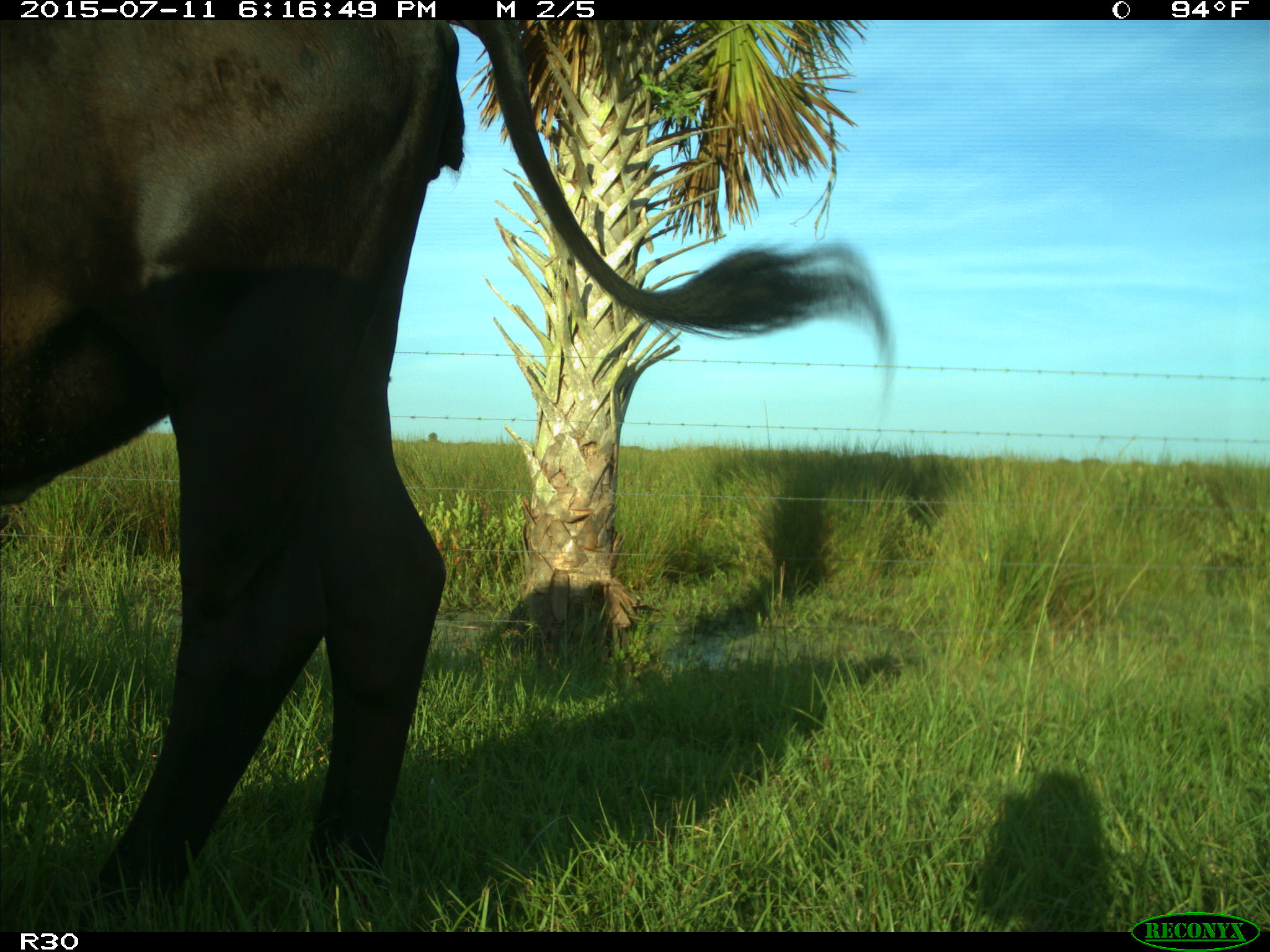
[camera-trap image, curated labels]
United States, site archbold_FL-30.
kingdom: Animalia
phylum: Chordata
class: Mammalia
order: Artiodactyla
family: Bovidae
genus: Bos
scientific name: Bos taurus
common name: domestic cow